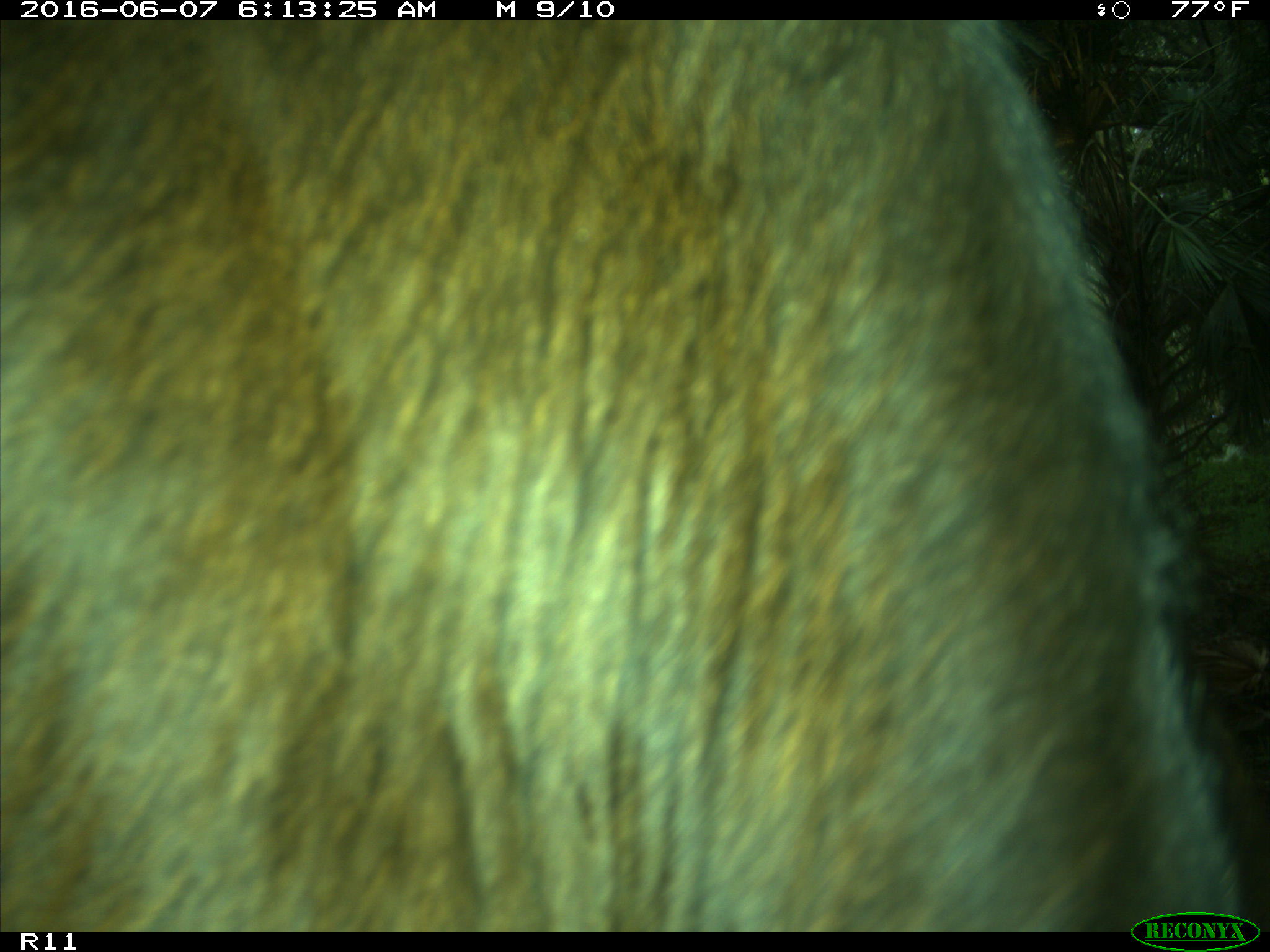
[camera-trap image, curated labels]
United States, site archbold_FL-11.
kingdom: Animalia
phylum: Chordata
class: Mammalia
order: Artiodactyla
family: Bovidae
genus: Bos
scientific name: Bos taurus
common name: domestic cow